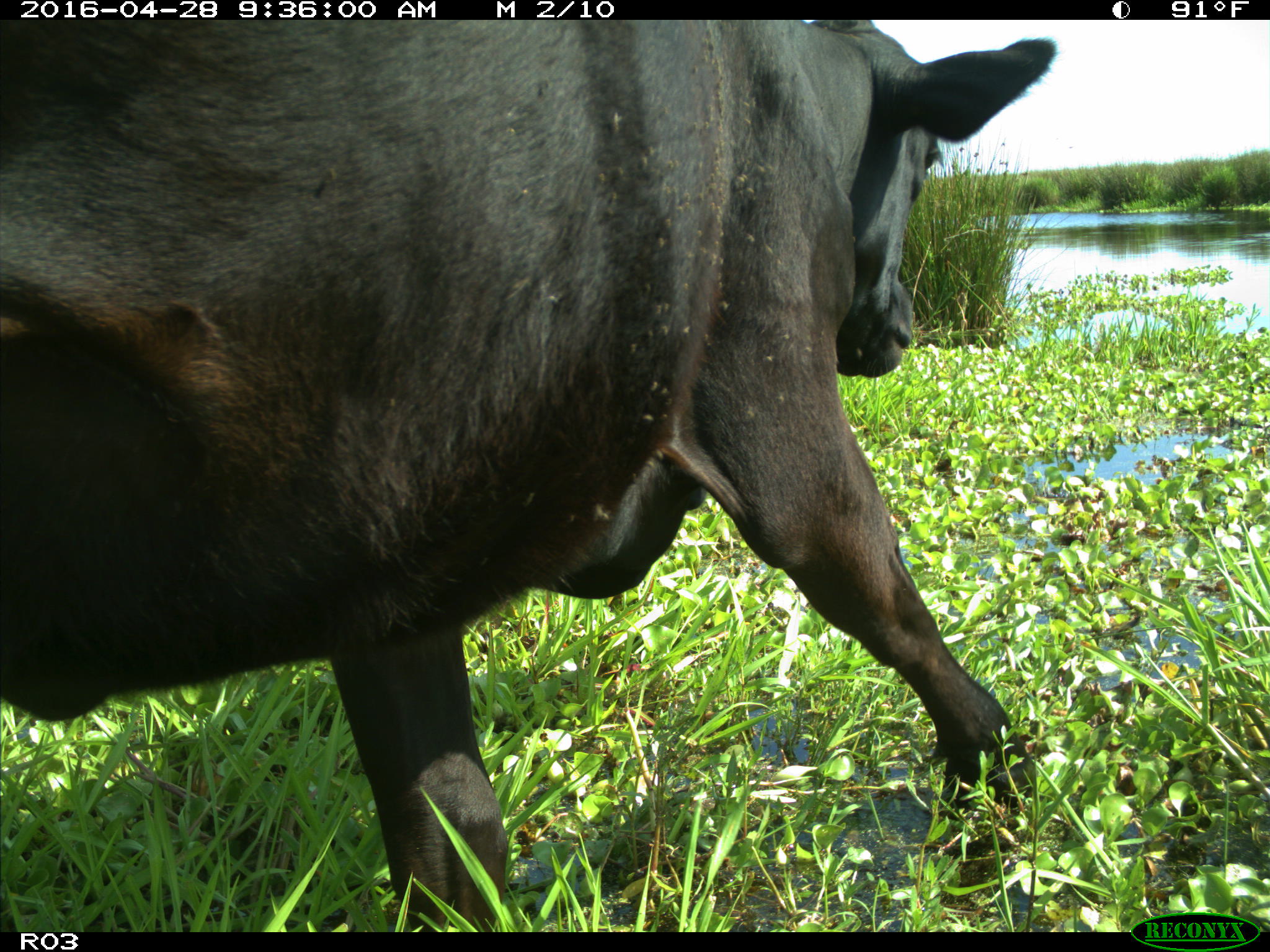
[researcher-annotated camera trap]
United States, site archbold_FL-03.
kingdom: Animalia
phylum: Chordata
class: Mammalia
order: Artiodactyla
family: Bovidae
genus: Bos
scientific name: Bos taurus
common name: domestic cow